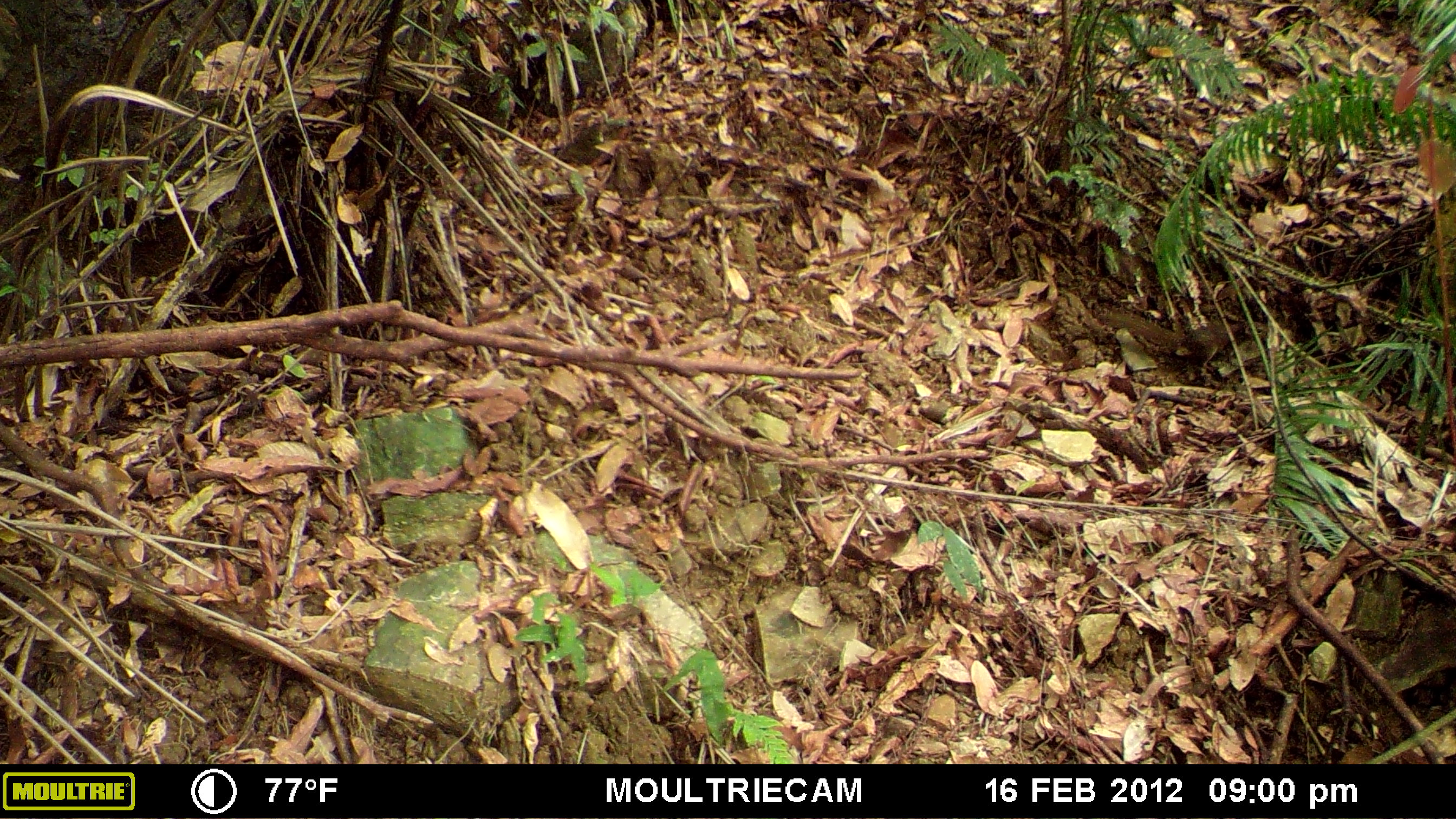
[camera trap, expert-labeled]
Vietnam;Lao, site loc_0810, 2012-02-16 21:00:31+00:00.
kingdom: Animalia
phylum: Chordata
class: Mammalia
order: Scandentia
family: Tupaiidae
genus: Tupaia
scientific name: Tupaia belangeri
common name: northern treeshrew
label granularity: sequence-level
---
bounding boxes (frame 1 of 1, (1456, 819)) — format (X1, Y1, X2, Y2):
northern treeshrew: (1098, 313, 1241, 371)